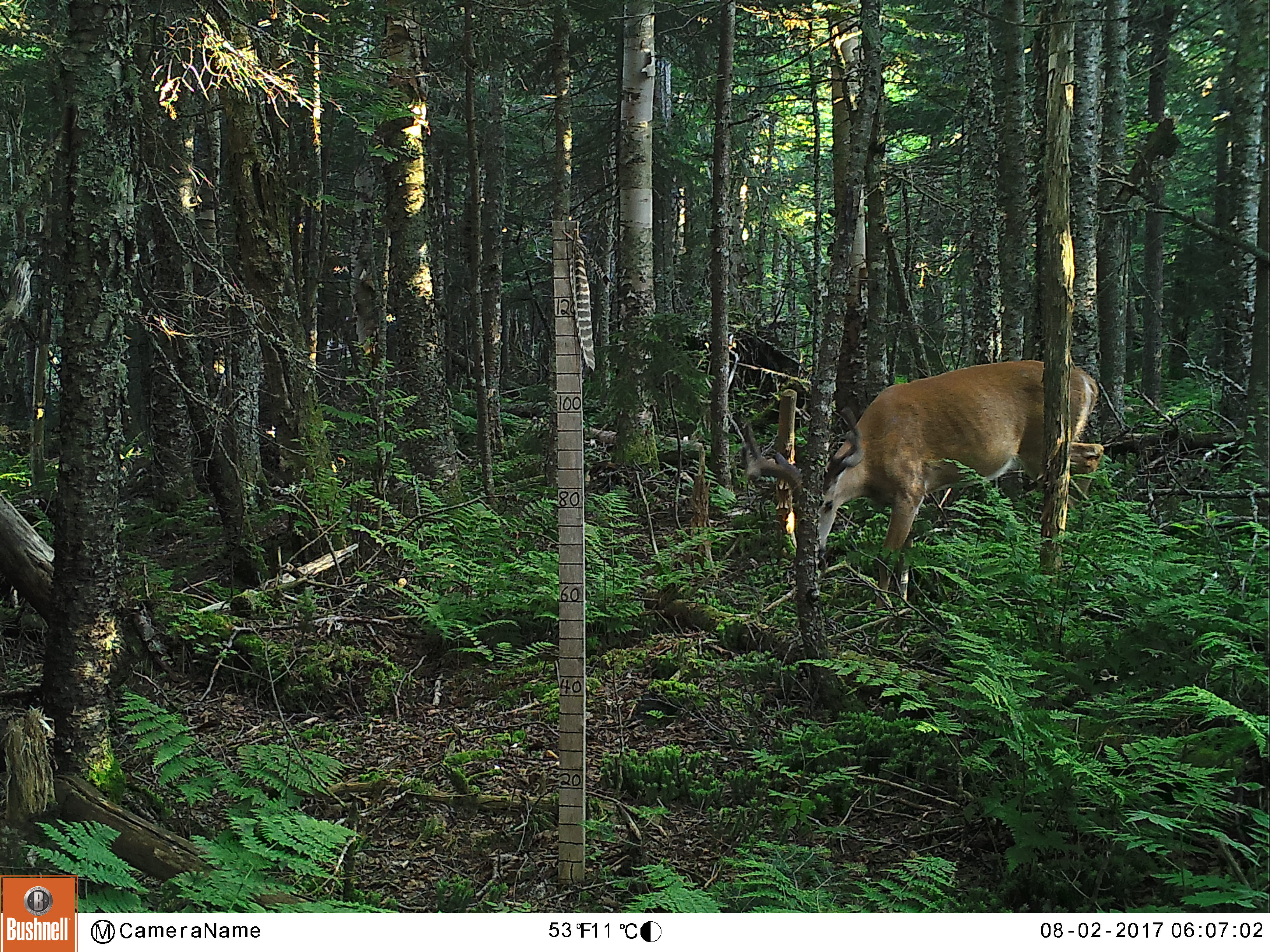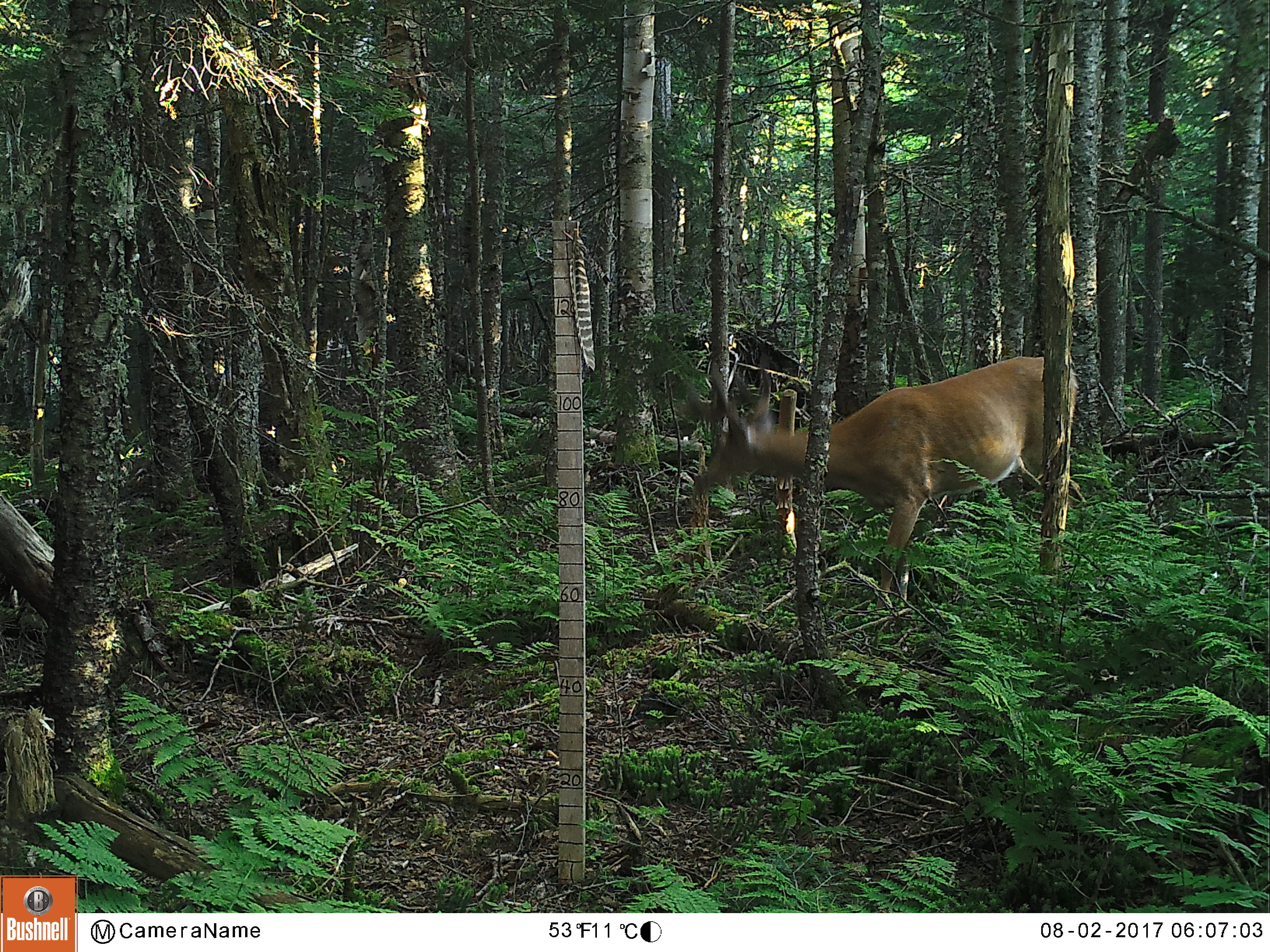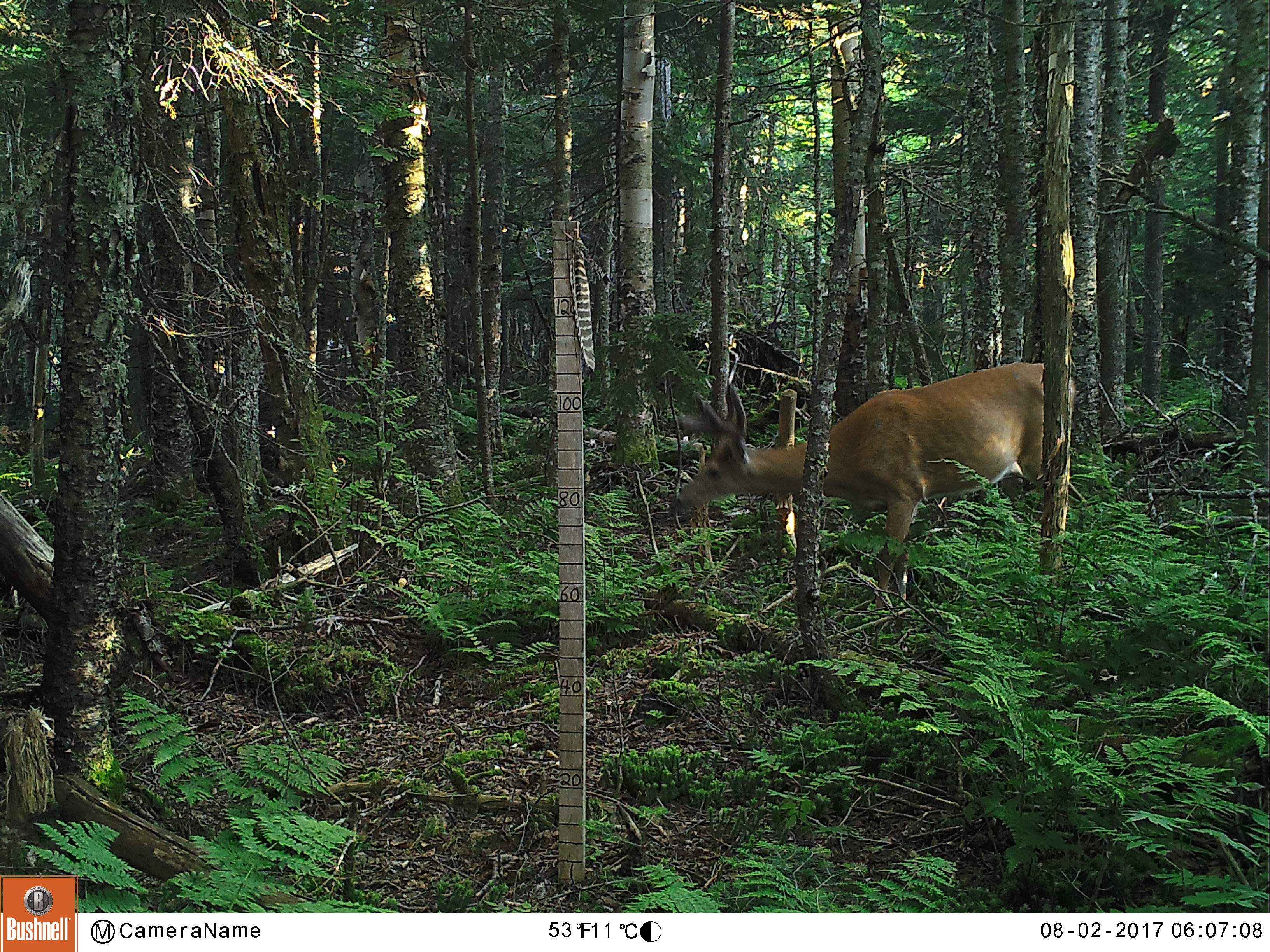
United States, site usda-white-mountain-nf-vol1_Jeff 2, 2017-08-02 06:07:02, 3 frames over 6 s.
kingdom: Animalia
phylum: Chordata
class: Mammalia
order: Artiodactyla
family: Cervidae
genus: Odocoileus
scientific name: Odocoileus virginianus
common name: white-tailed deer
White-tailed deer (Odocoileus virginianus).